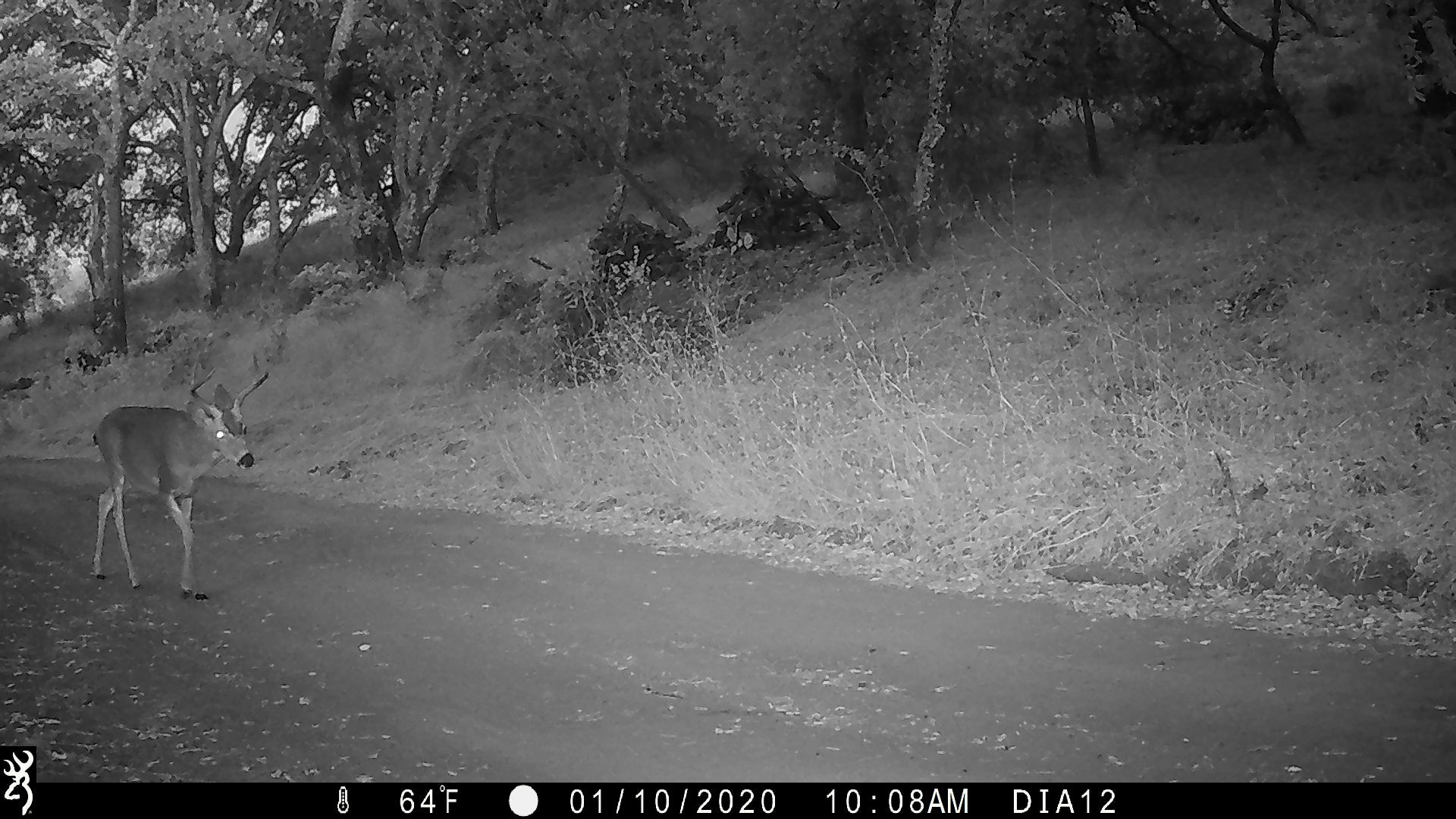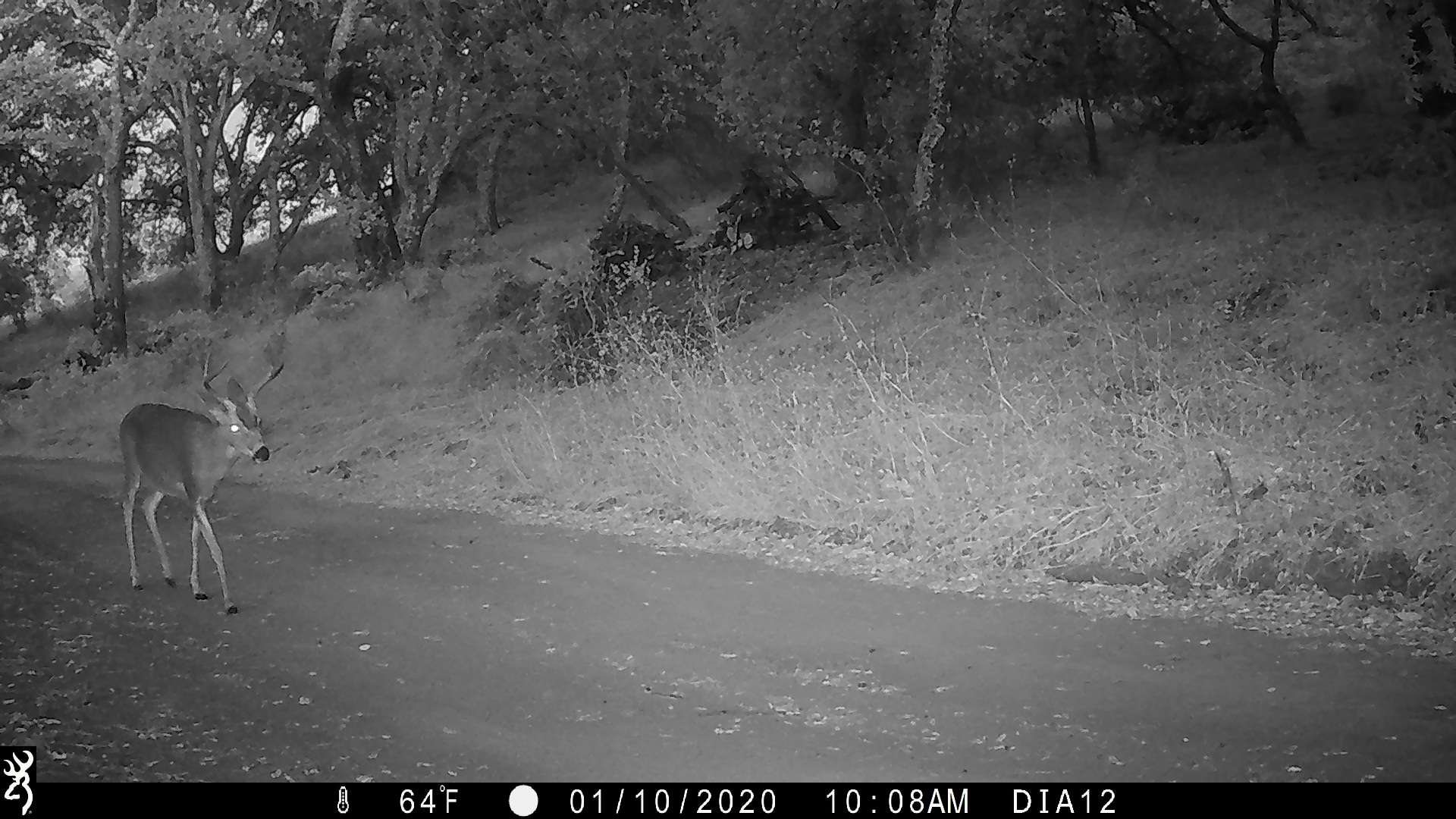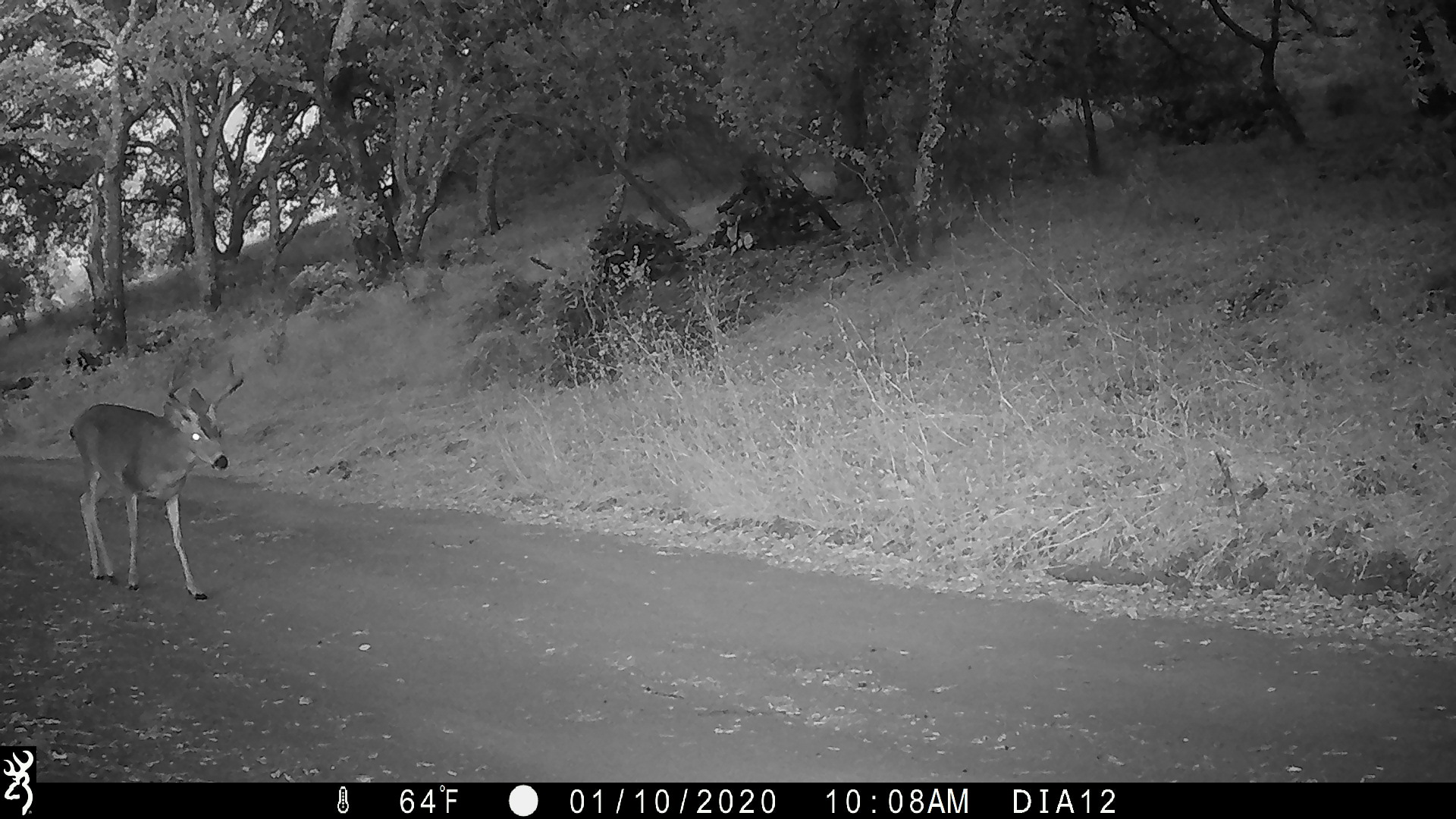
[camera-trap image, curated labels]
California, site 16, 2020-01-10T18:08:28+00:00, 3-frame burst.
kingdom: Animalia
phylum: Chordata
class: Mammalia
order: Artiodactyla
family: Cervidae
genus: Odocoileus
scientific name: Odocoileus hemionus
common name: mule deer